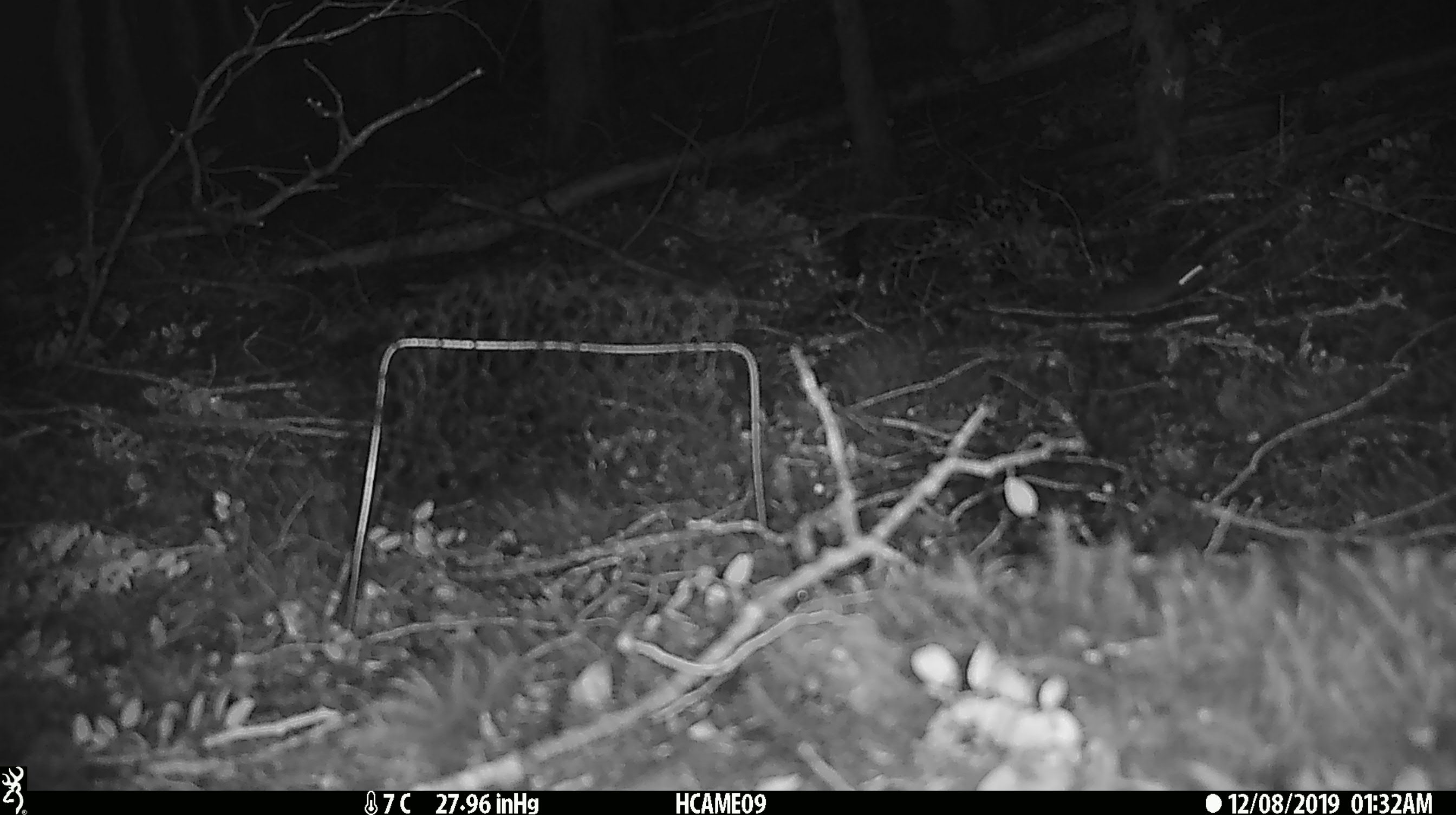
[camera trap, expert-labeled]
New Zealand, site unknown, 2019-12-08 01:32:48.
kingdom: Animalia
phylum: Chordata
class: Mammalia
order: Rodentia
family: Muridae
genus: Mus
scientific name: Mus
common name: mouse